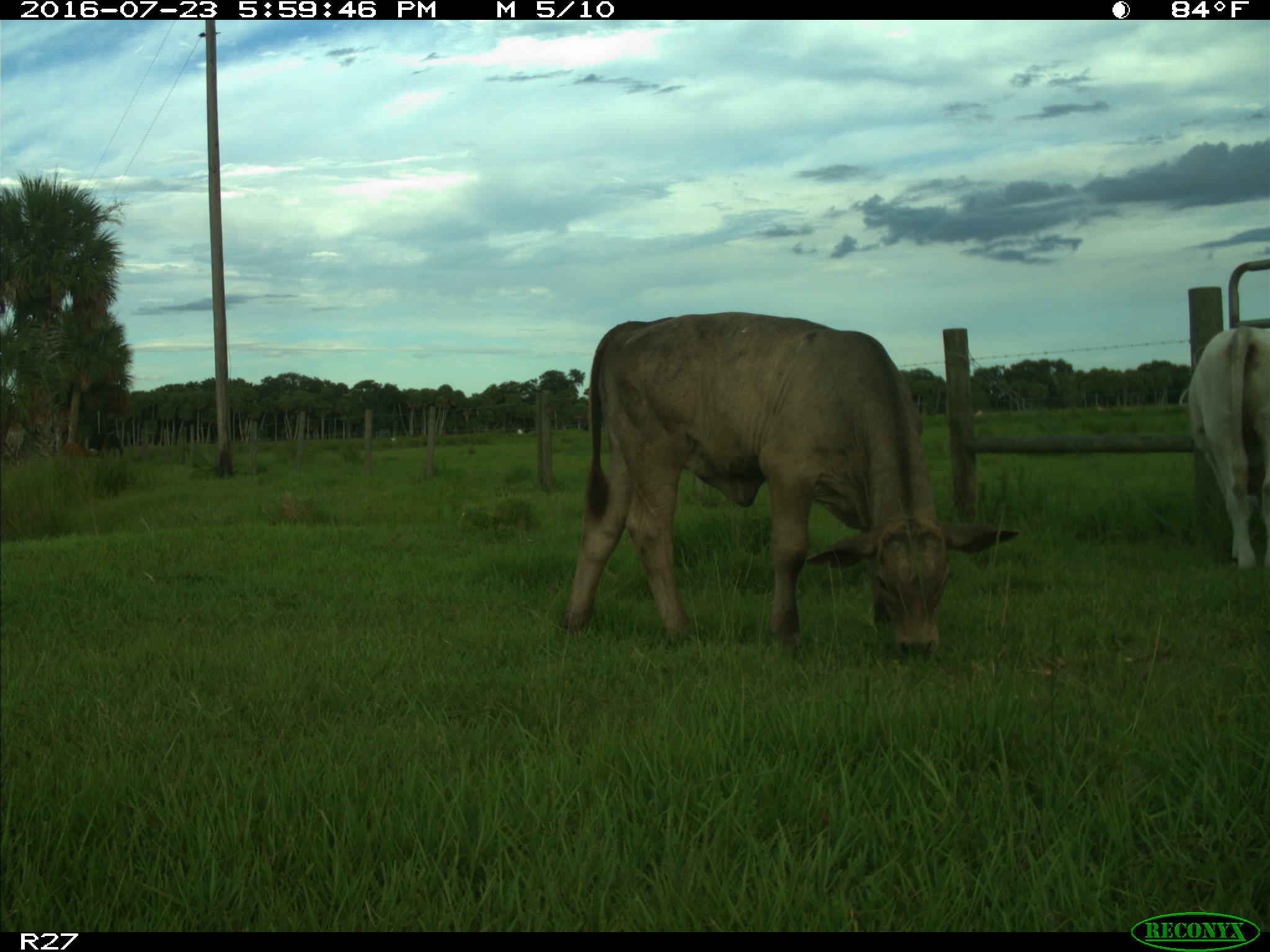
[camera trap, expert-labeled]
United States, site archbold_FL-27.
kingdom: Animalia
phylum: Chordata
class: Mammalia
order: Artiodactyla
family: Bovidae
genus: Bos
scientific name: Bos taurus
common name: domestic cow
Bos taurus (domestic cow).